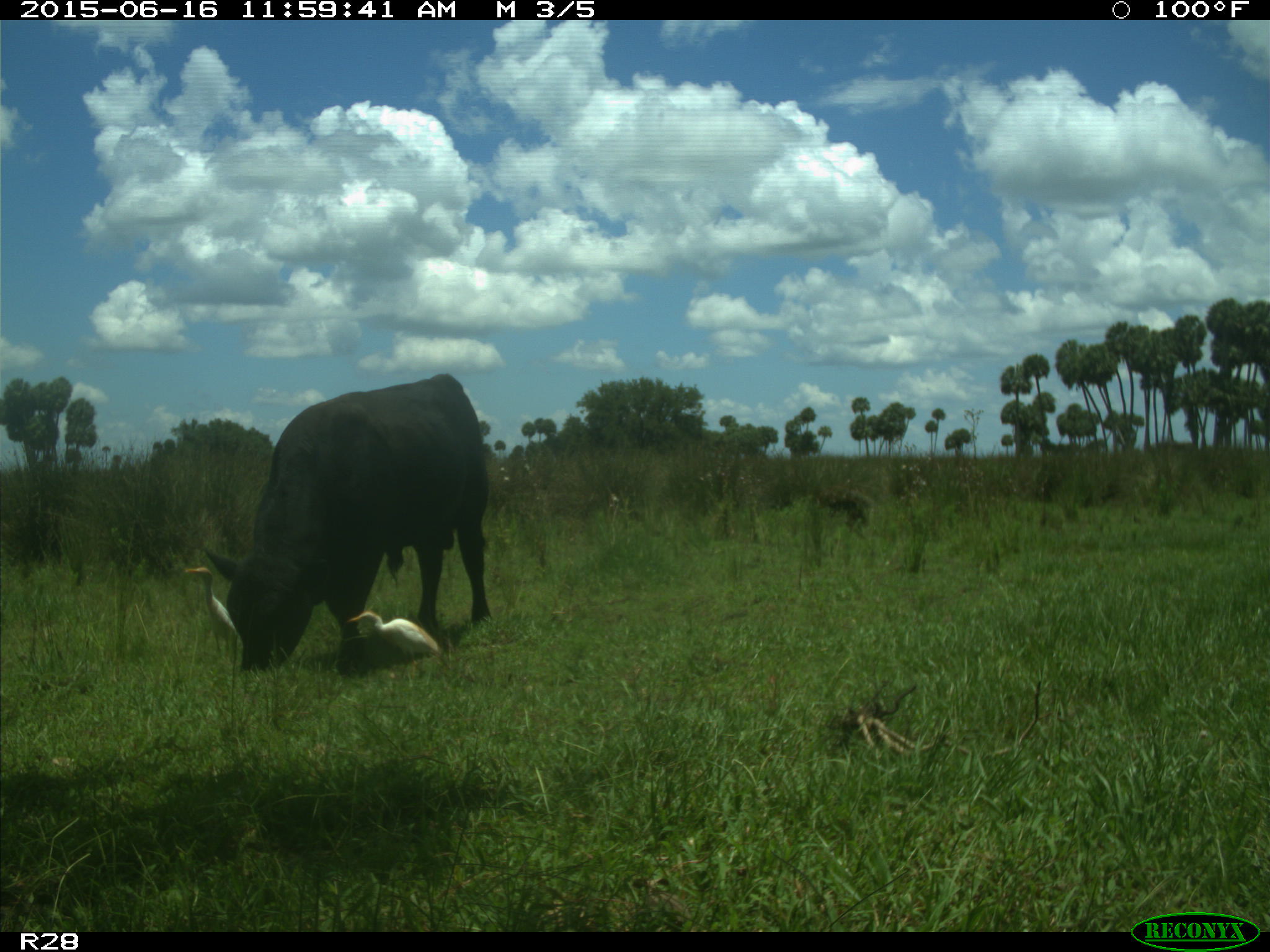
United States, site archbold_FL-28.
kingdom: Animalia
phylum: Chordata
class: Mammalia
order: Artiodactyla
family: Bovidae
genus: Bos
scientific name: Bos taurus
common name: domestic cow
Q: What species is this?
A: Bos taurus (domestic cow).